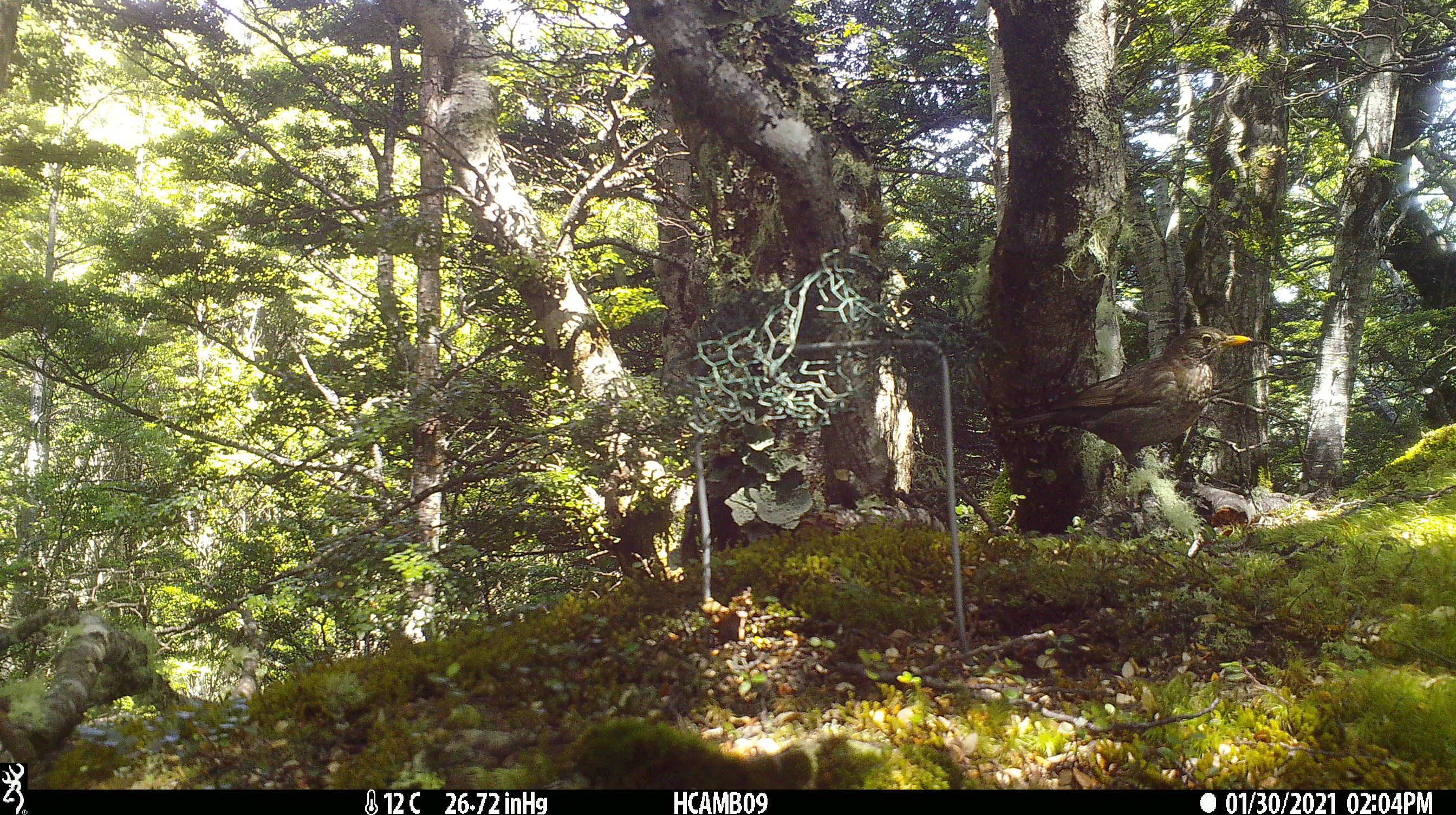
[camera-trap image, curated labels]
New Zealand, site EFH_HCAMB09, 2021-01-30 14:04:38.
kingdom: Animalia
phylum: Chordata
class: Aves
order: Passeriformes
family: Turdidae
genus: Turdus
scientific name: Turdus merula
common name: eurasian blackbird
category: blackbird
Blackbird (eurasian blackbird) (Turdus merula).